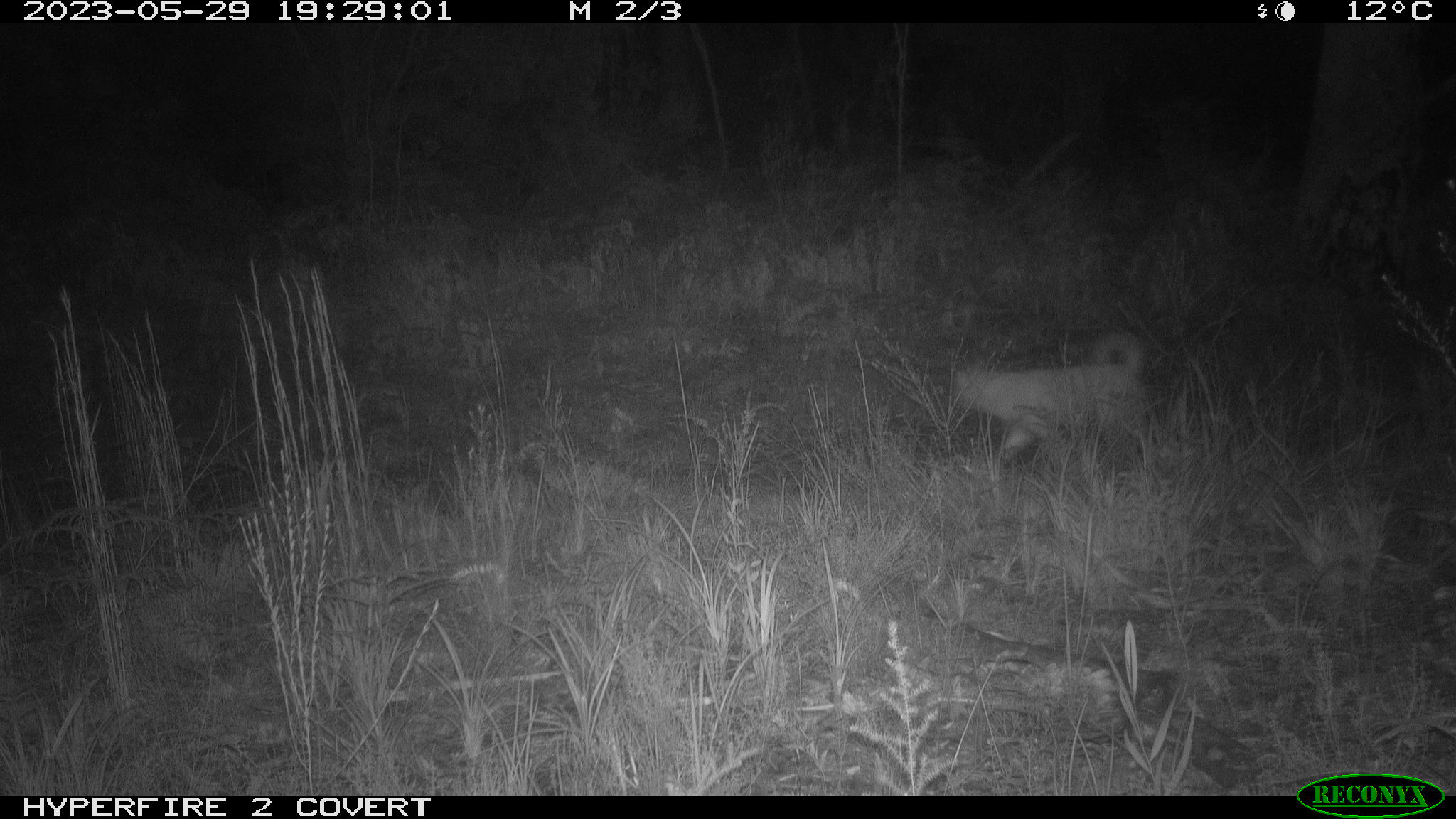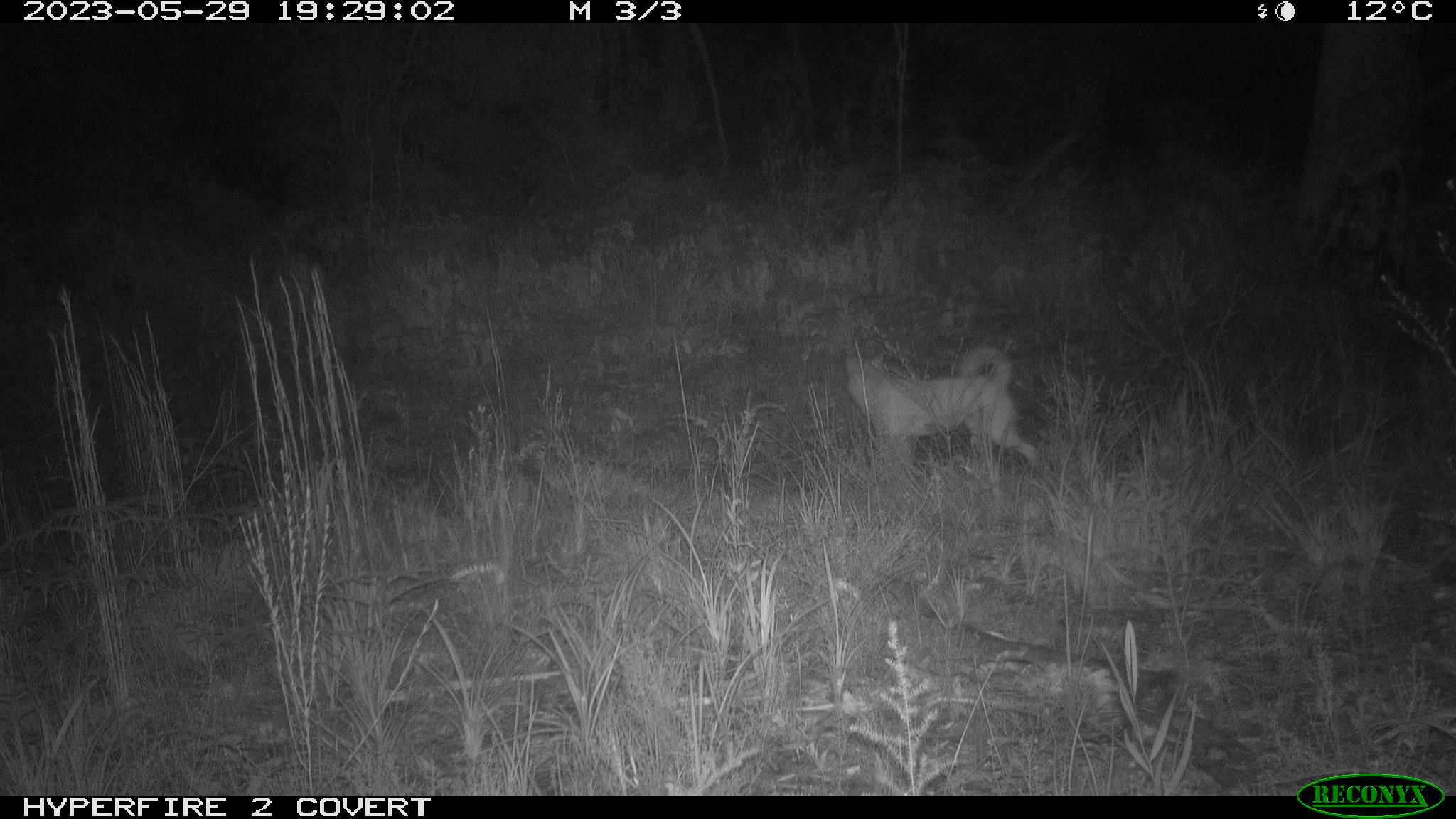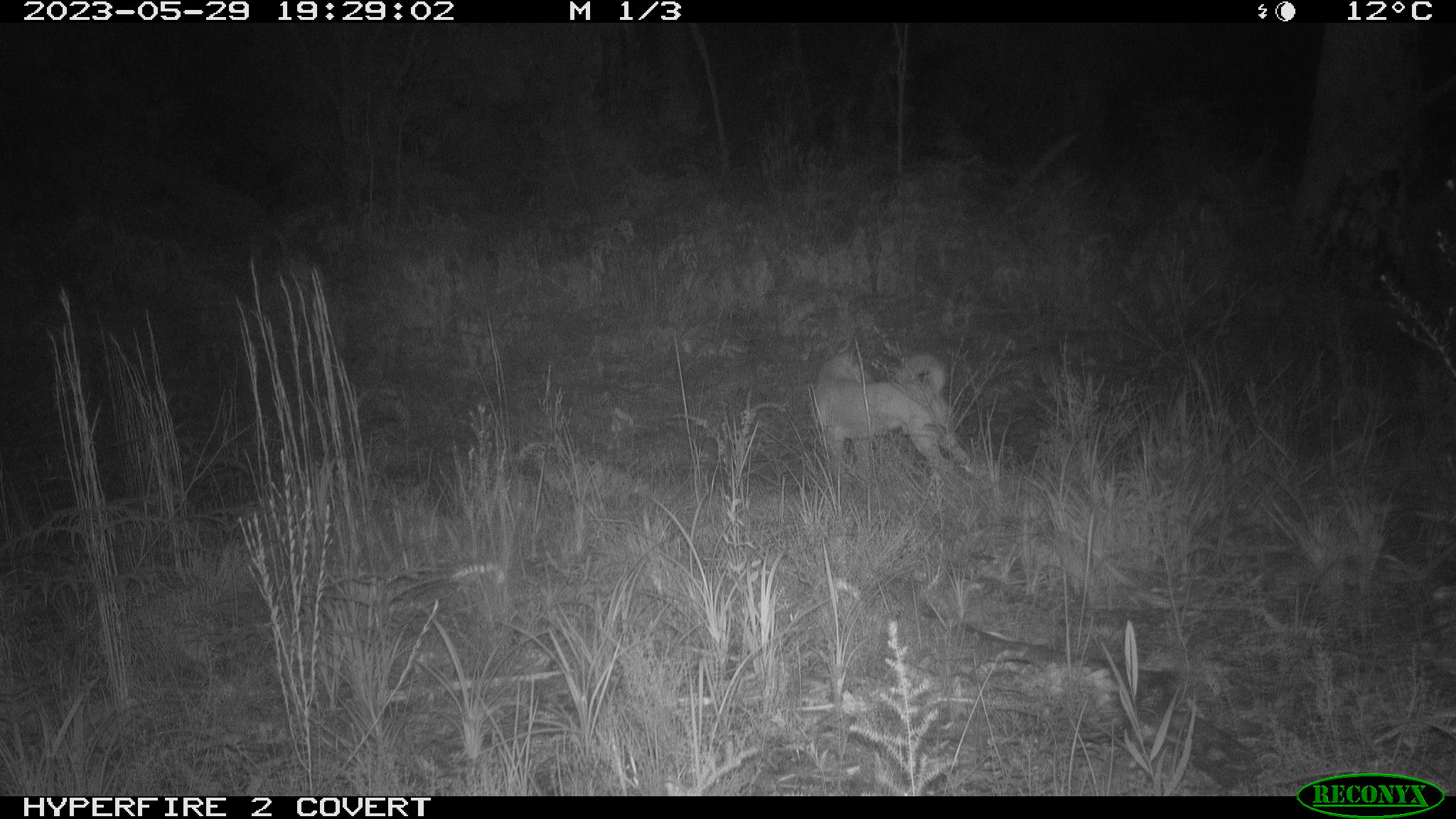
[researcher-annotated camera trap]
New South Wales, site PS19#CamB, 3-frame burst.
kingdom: Animalia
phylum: Chordata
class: Mammalia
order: Carnivora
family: Canidae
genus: Canis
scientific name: Canis familiaris dingo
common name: dingo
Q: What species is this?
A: Dingo (Canis familiaris dingo).